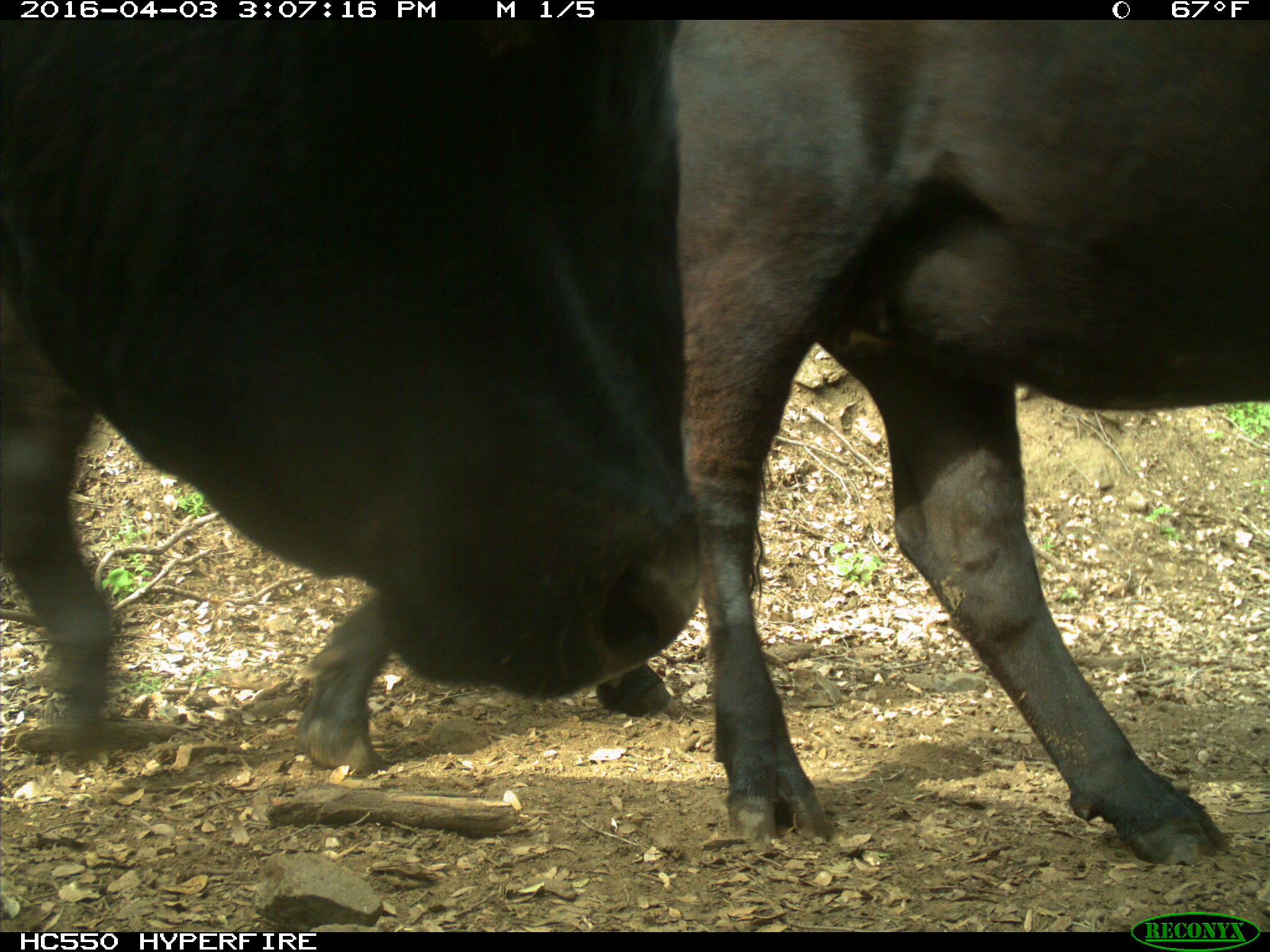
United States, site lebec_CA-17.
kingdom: Animalia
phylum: Chordata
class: Mammalia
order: Artiodactyla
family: Bovidae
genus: Bos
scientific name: Bos taurus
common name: domestic cow